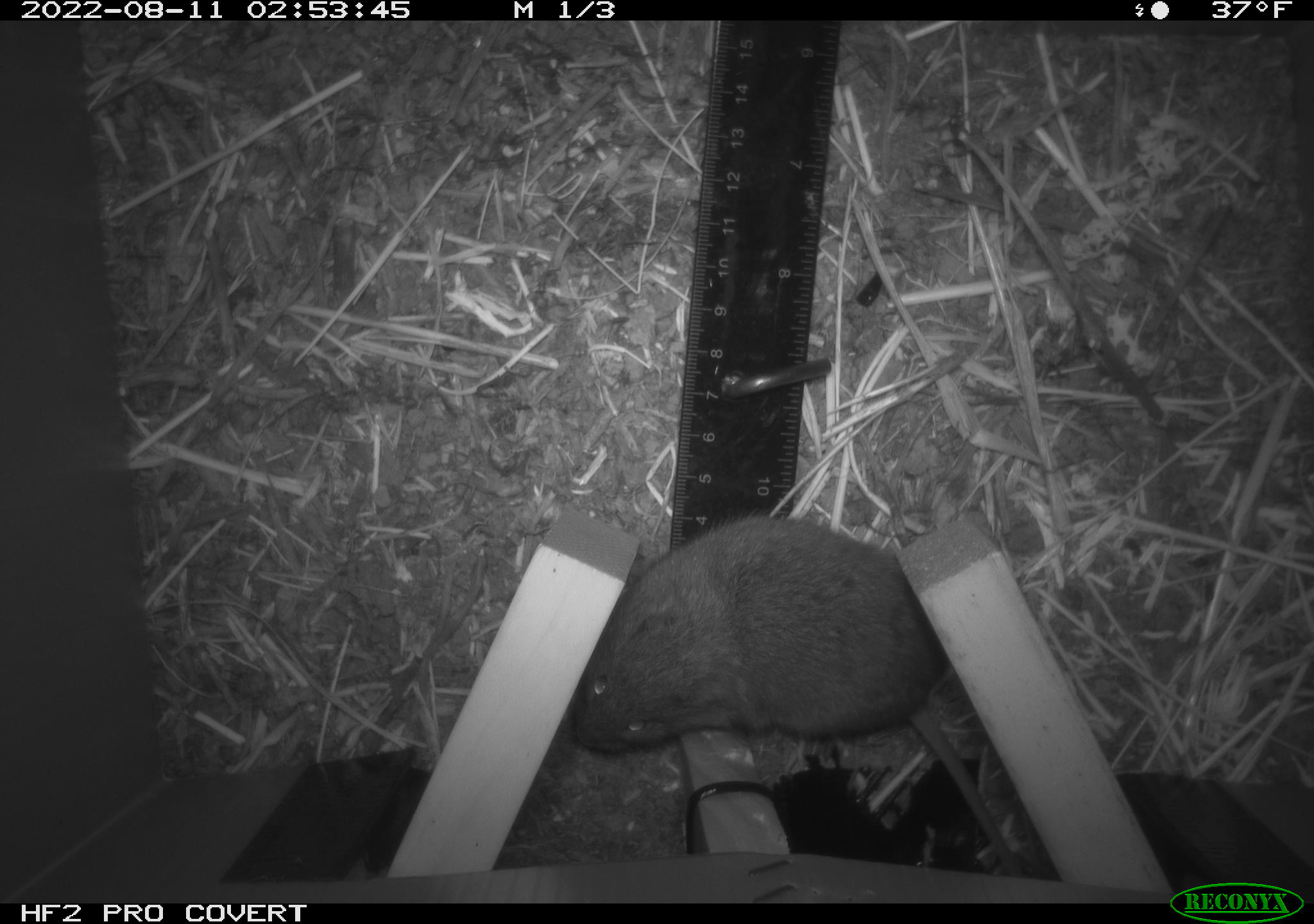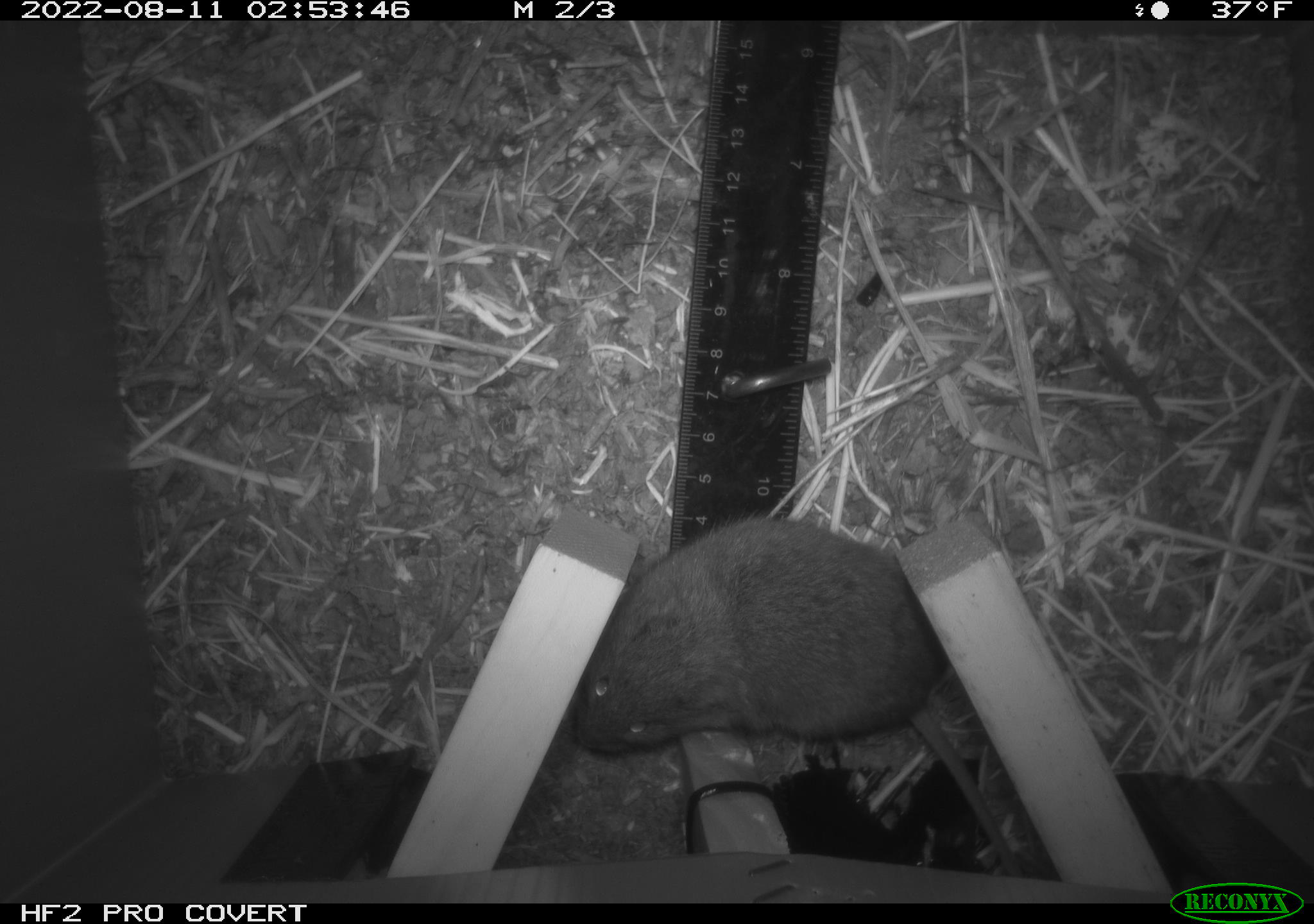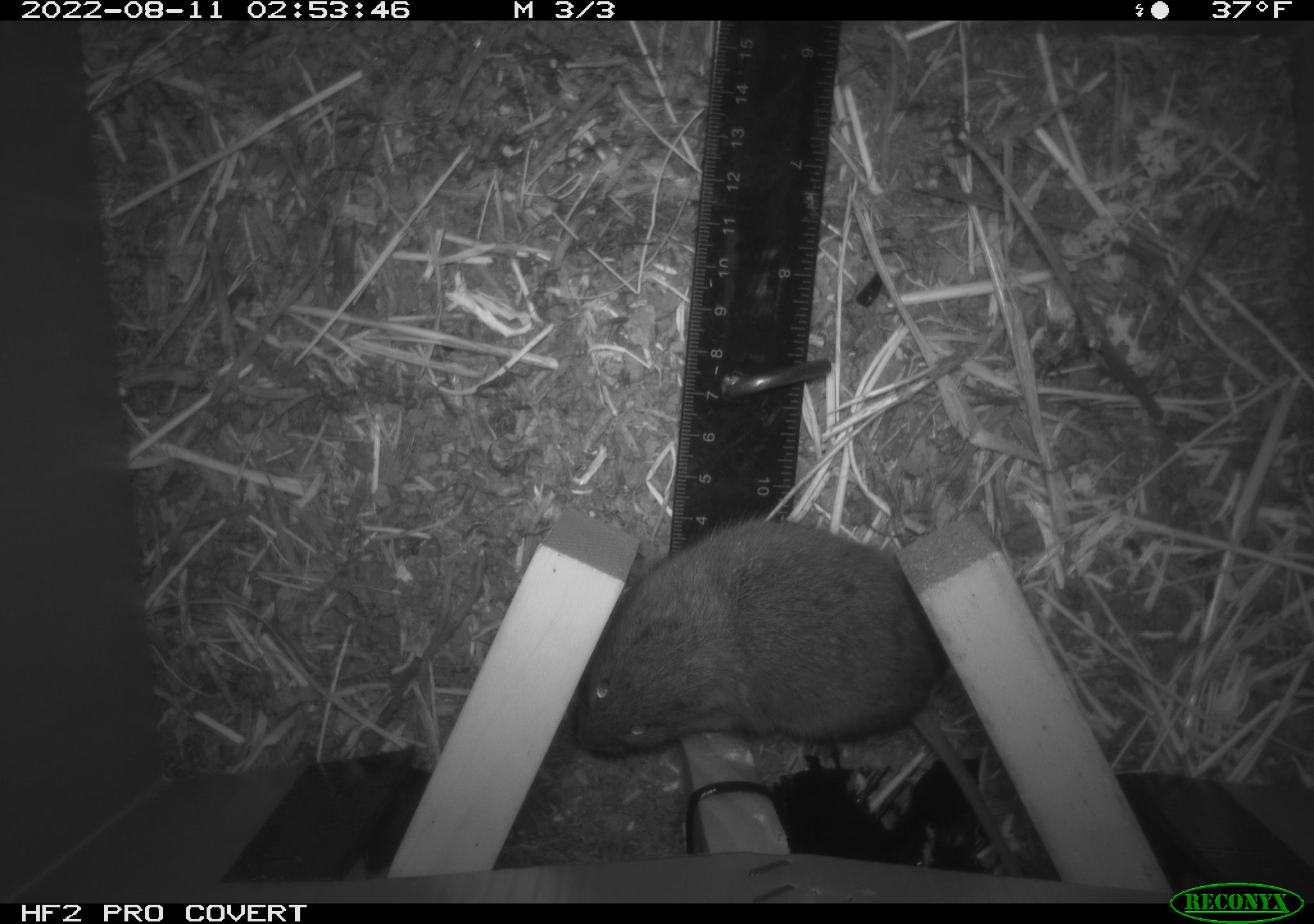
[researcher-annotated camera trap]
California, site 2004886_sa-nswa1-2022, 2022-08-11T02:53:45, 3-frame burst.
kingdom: Animalia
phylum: Chordata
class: Mammalia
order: Rodentia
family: Cricetidae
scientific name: Cricetidae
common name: hamsters, voles, lemmings, and allies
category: cricetidae family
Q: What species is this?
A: Cricetidae family (hamsters, voles, lemmings, and allies) (Cricetidae).